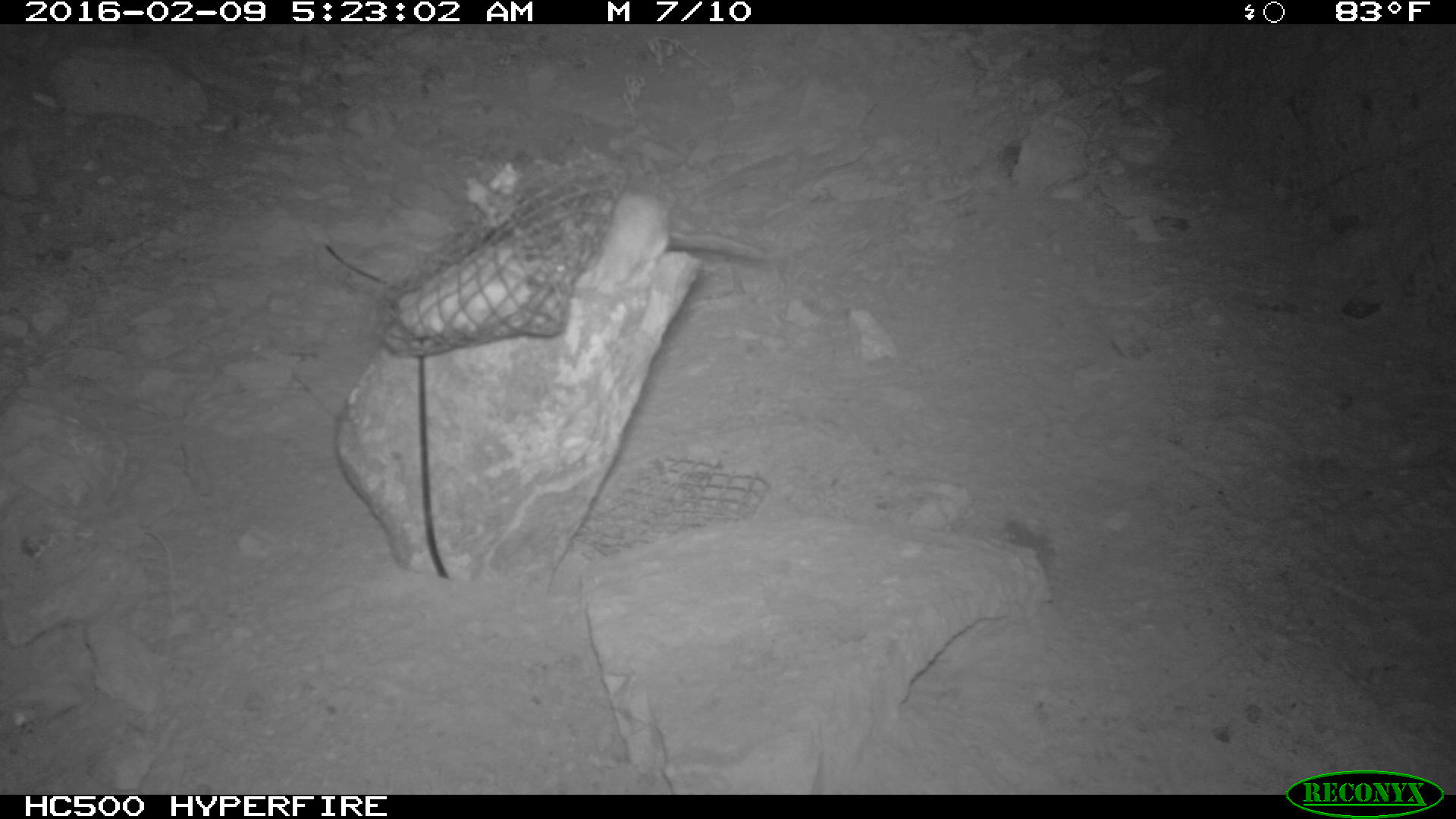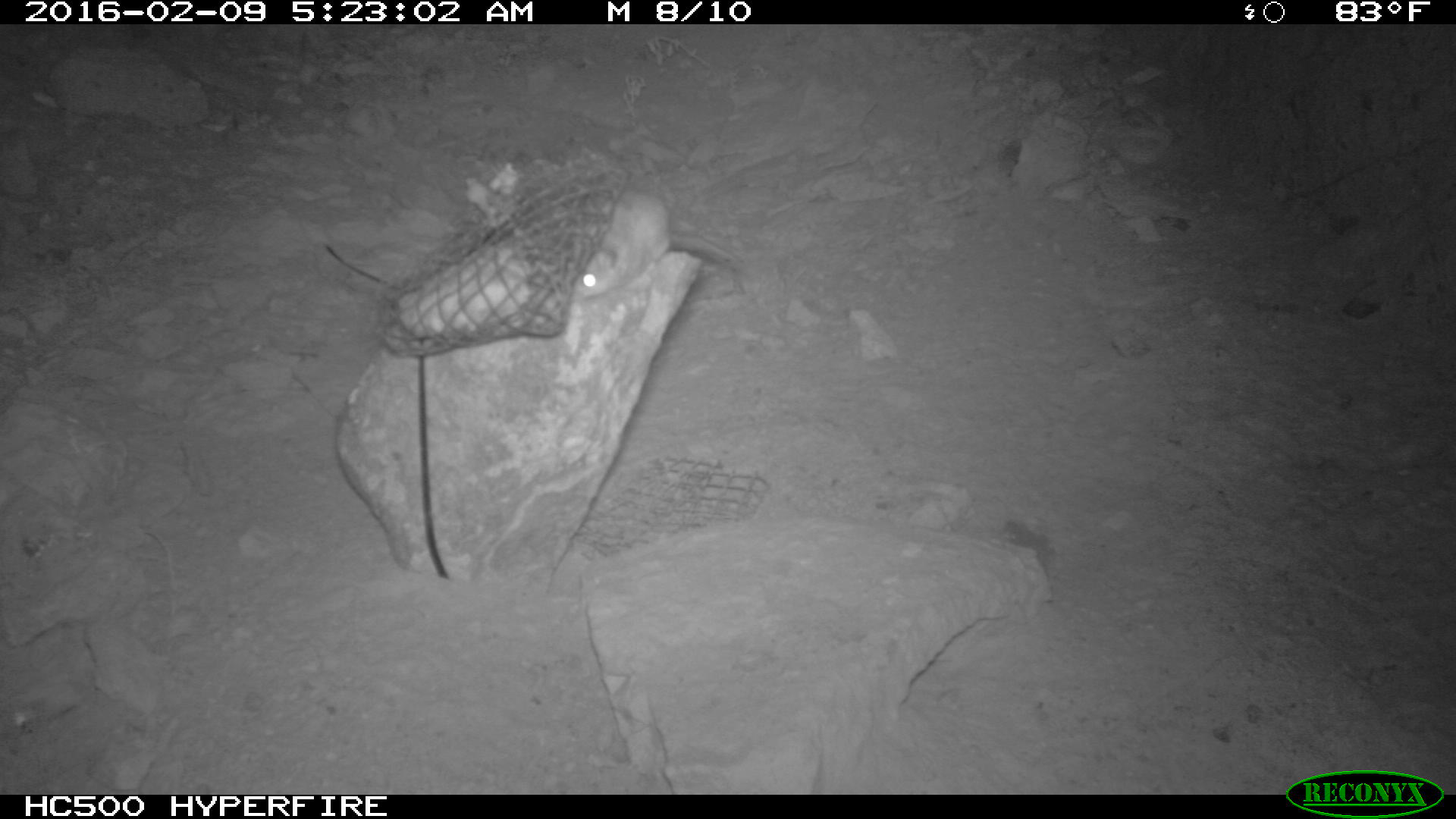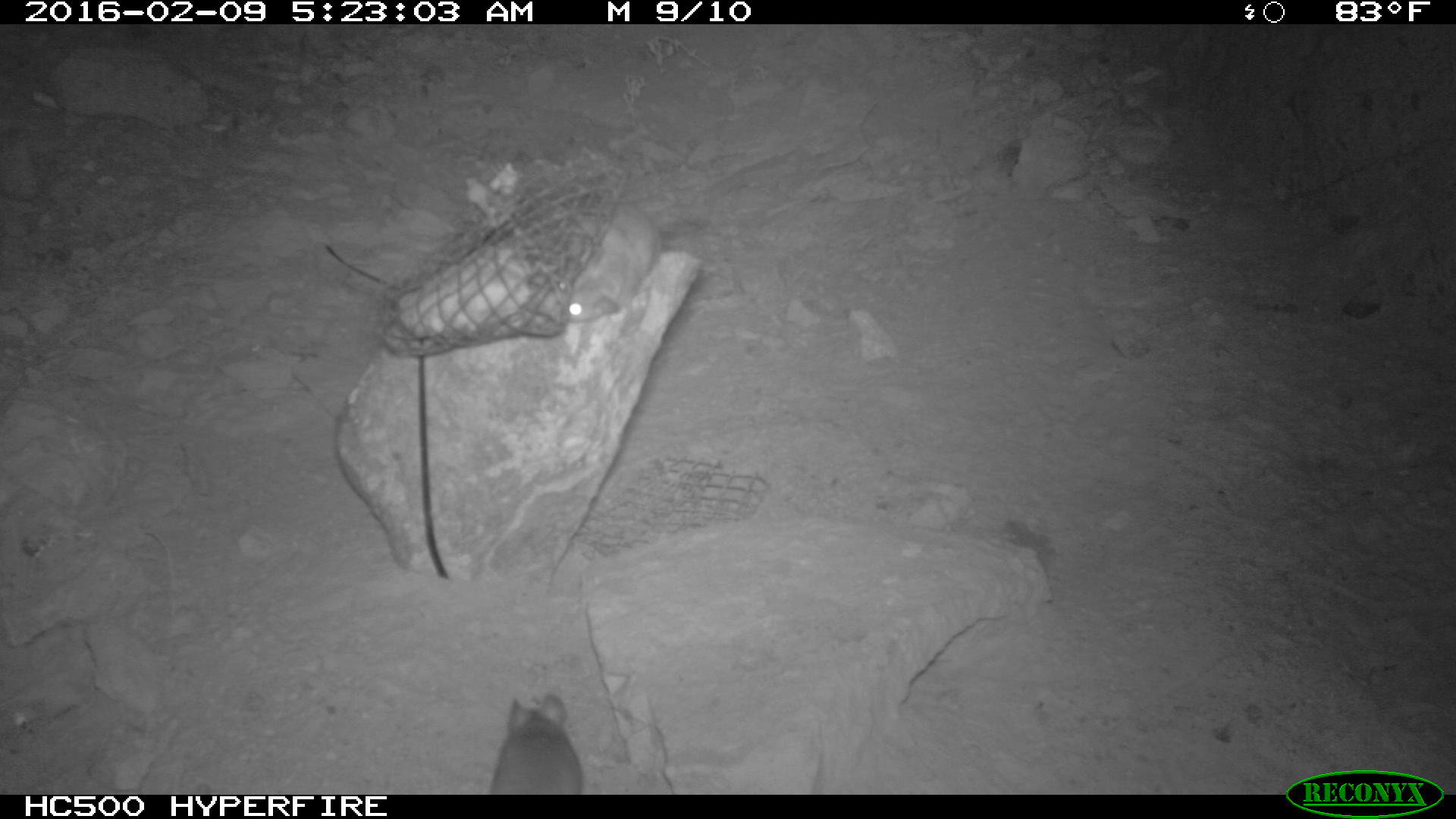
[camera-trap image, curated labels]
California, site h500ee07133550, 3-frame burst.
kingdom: Animalia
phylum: Chordata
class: Mammalia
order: Rodentia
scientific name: Rodentia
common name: rodent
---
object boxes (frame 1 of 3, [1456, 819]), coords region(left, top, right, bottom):
rodent: region(573, 178, 767, 297)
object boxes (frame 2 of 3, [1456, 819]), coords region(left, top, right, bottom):
rodent: region(572, 189, 748, 299)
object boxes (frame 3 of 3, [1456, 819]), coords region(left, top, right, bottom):
rodent: region(557, 199, 662, 322); region(490, 694, 582, 794)